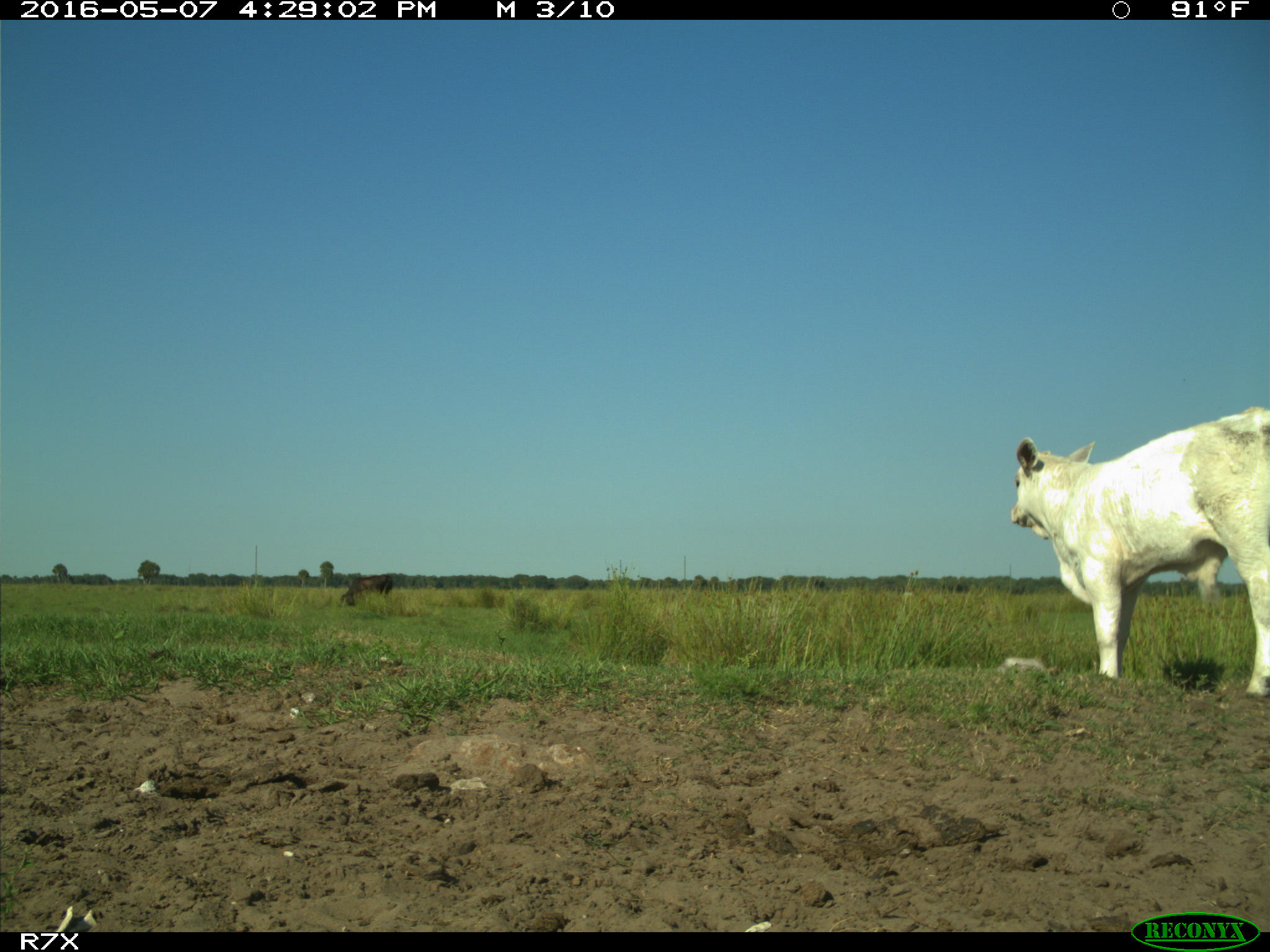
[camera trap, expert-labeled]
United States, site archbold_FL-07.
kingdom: Animalia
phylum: Chordata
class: Mammalia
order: Artiodactyla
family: Bovidae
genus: Bos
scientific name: Bos taurus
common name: domestic cow